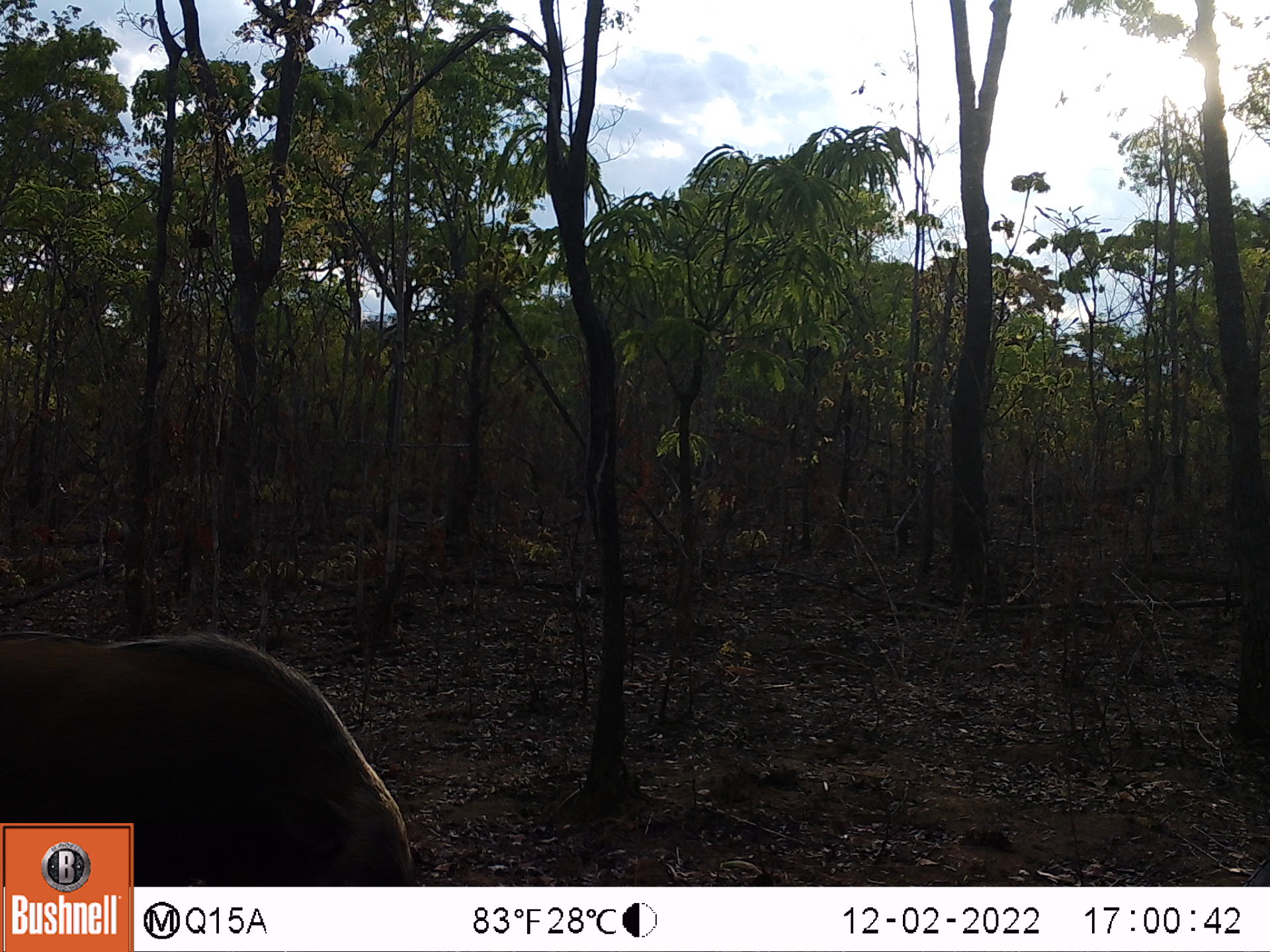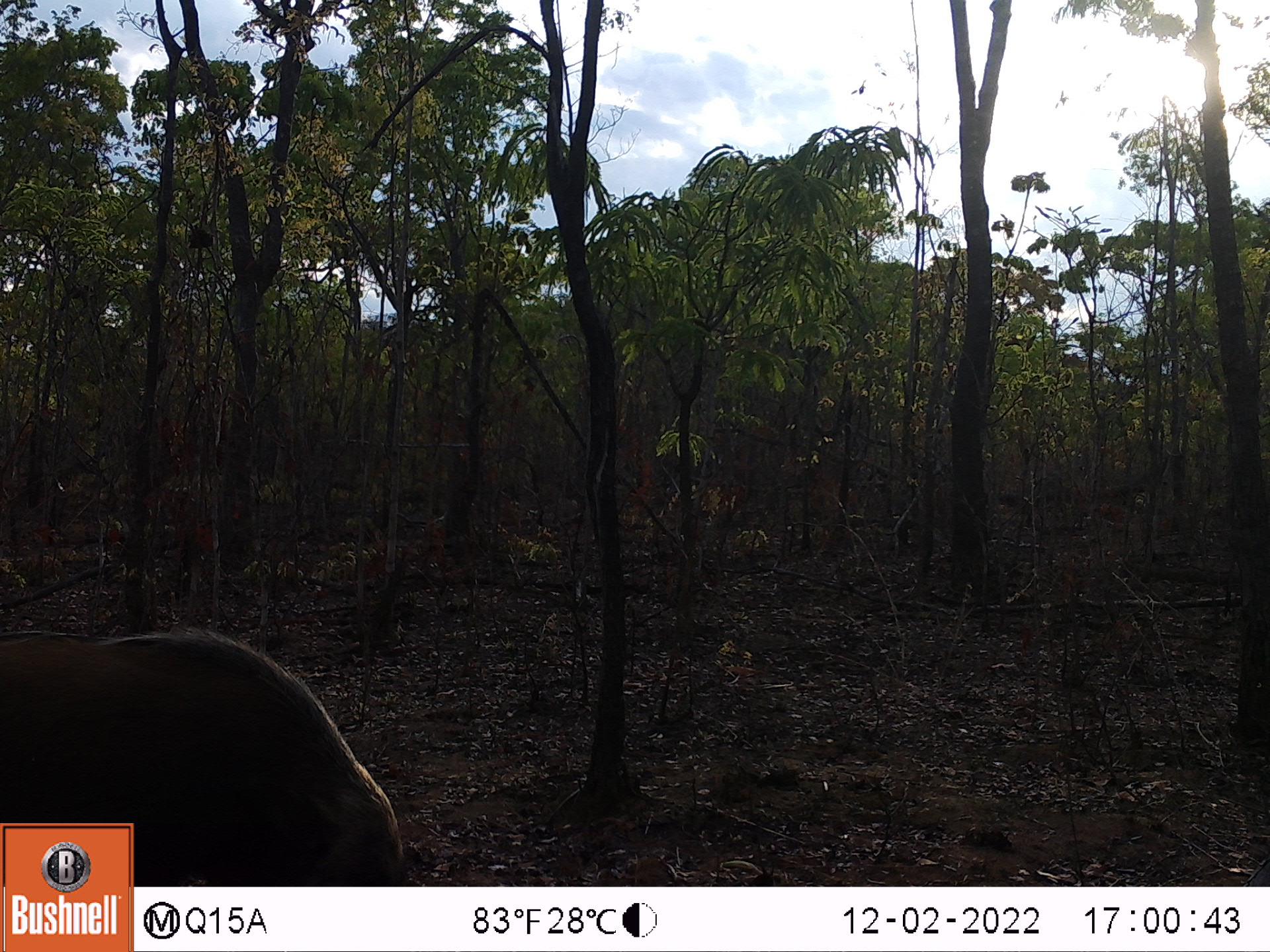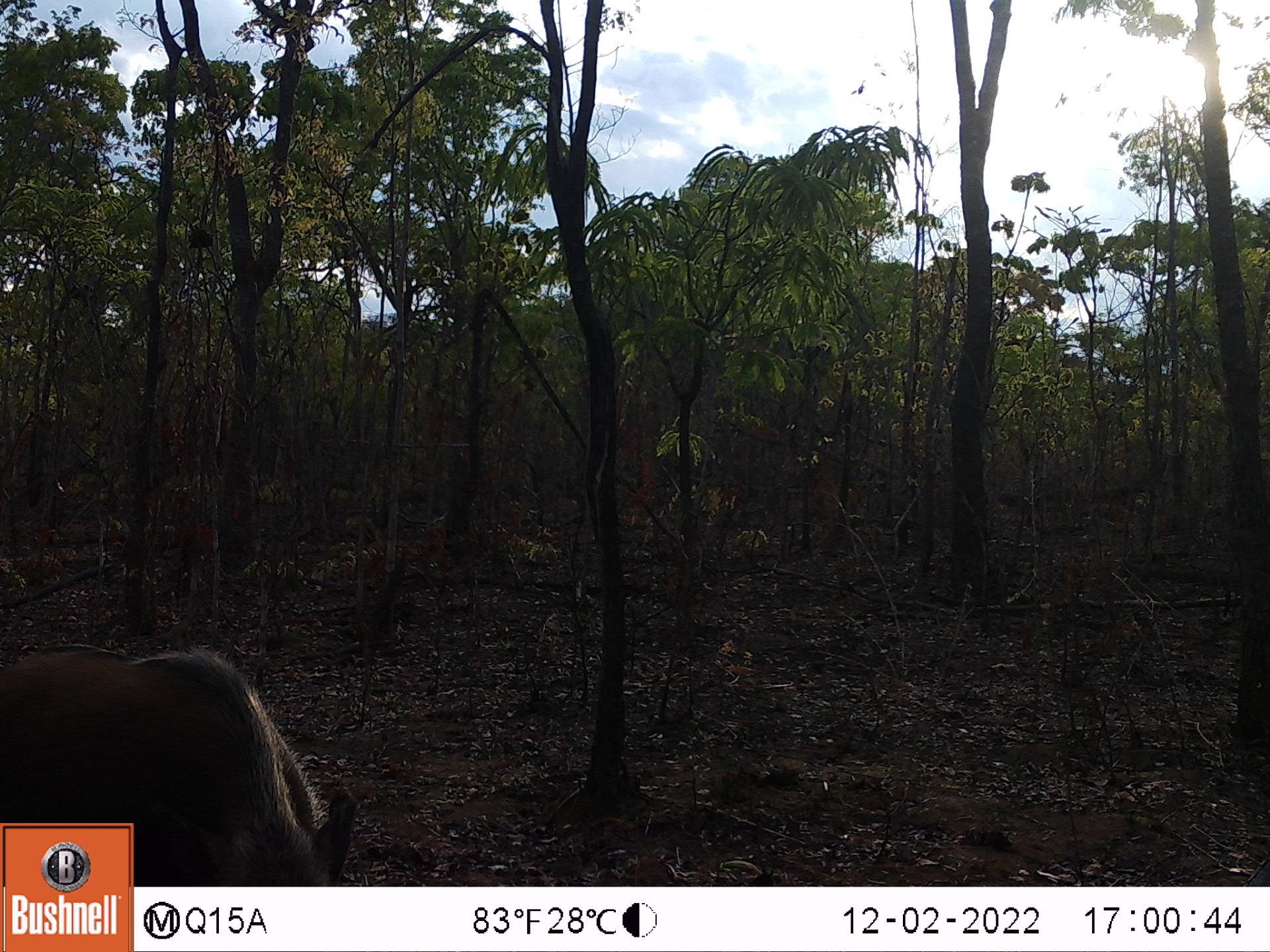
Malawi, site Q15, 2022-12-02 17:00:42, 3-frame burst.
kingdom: Animalia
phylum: Chordata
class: Mammalia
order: Artiodactyla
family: Suidae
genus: Potamochoerus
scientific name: Potamochoerus larvatus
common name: bushpig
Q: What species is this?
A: Bushpig (Potamochoerus larvatus).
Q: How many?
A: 1.